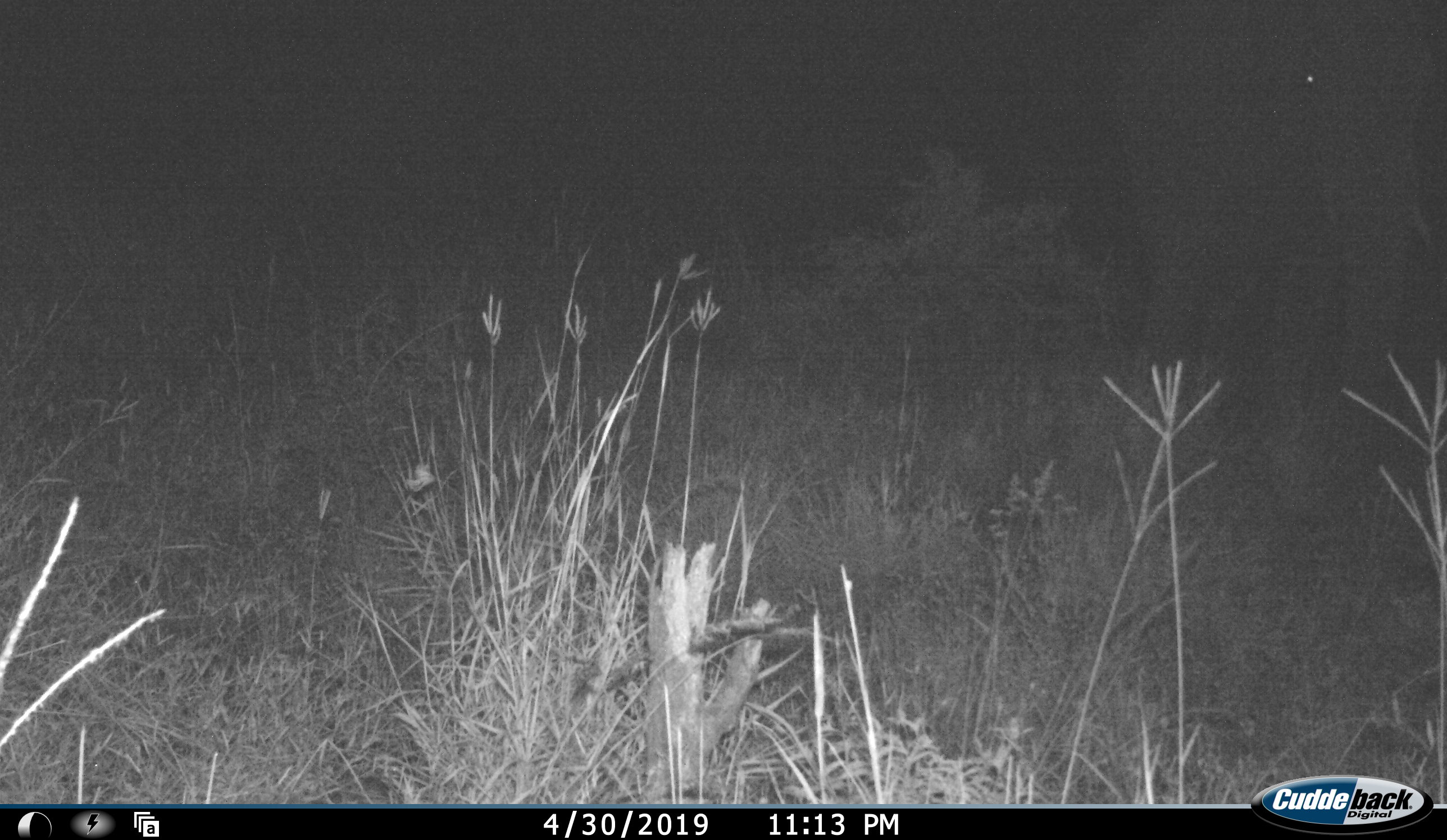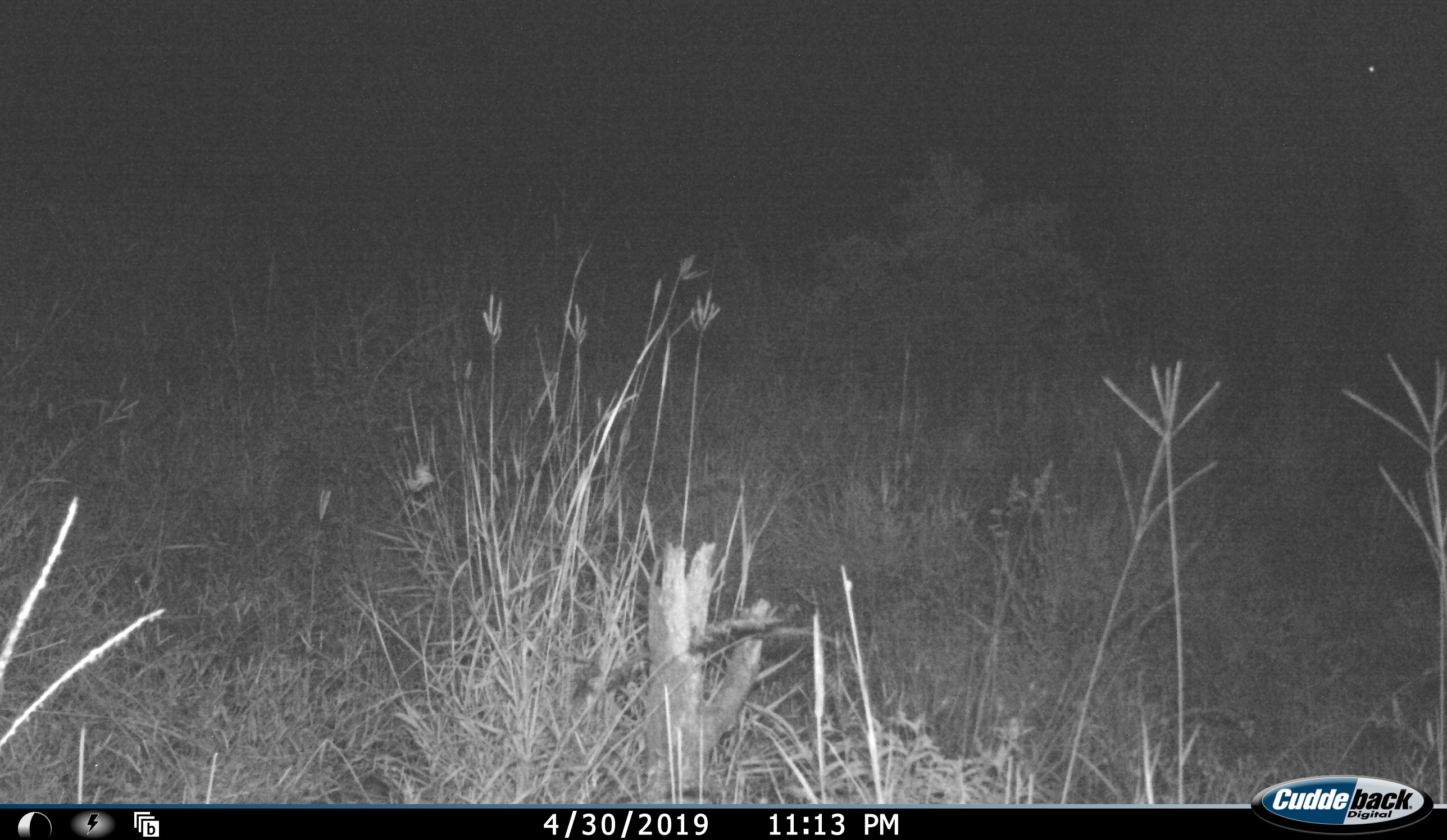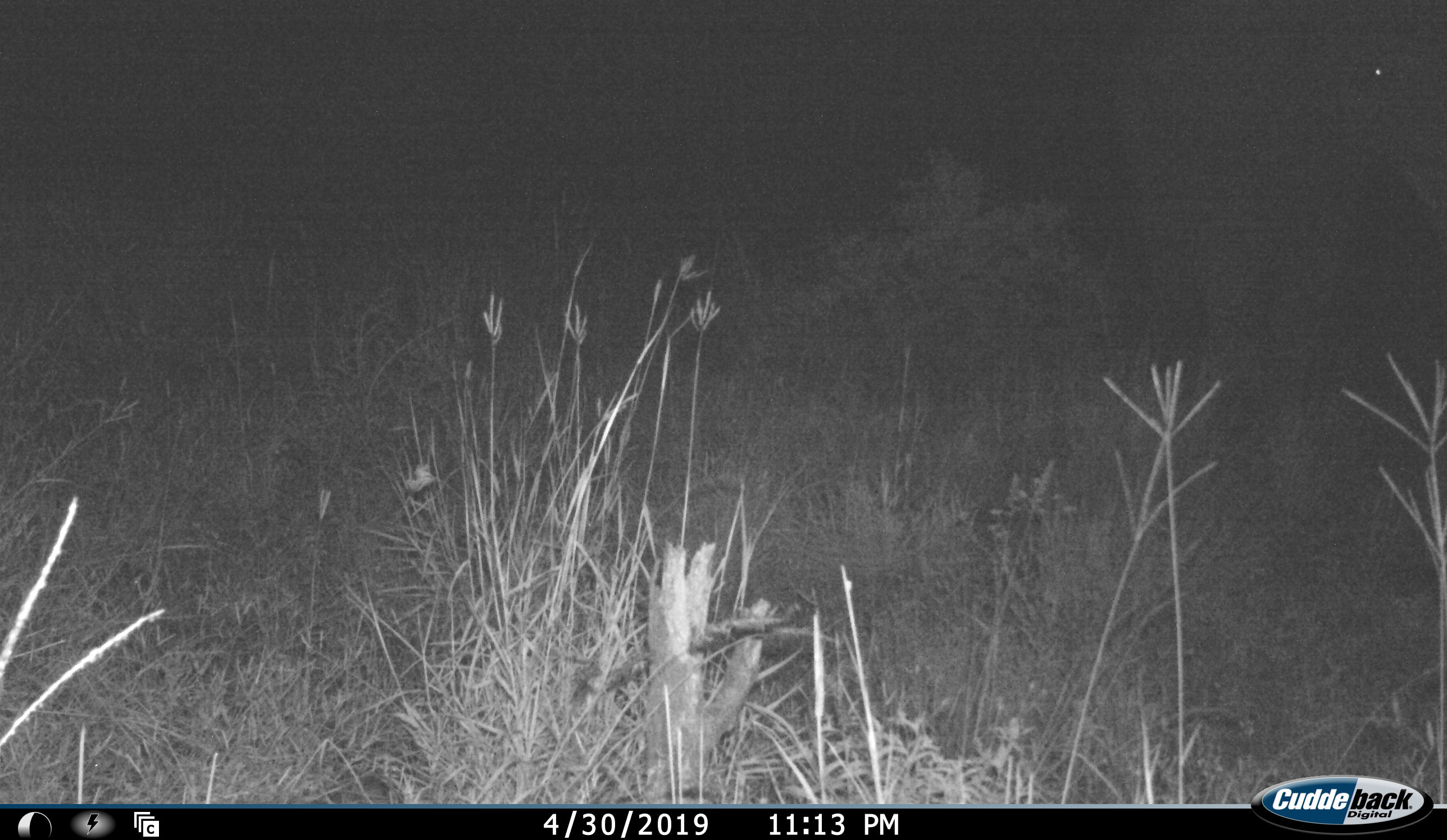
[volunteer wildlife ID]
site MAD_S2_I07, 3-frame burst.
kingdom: Animalia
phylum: Chordata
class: Mammalia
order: Proboscidea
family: Elephantidae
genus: Loxodonta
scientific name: Loxodonta africana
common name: african bush elephant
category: elephant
Elephant (african bush elephant) (Loxodonta africana), count 1. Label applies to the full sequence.